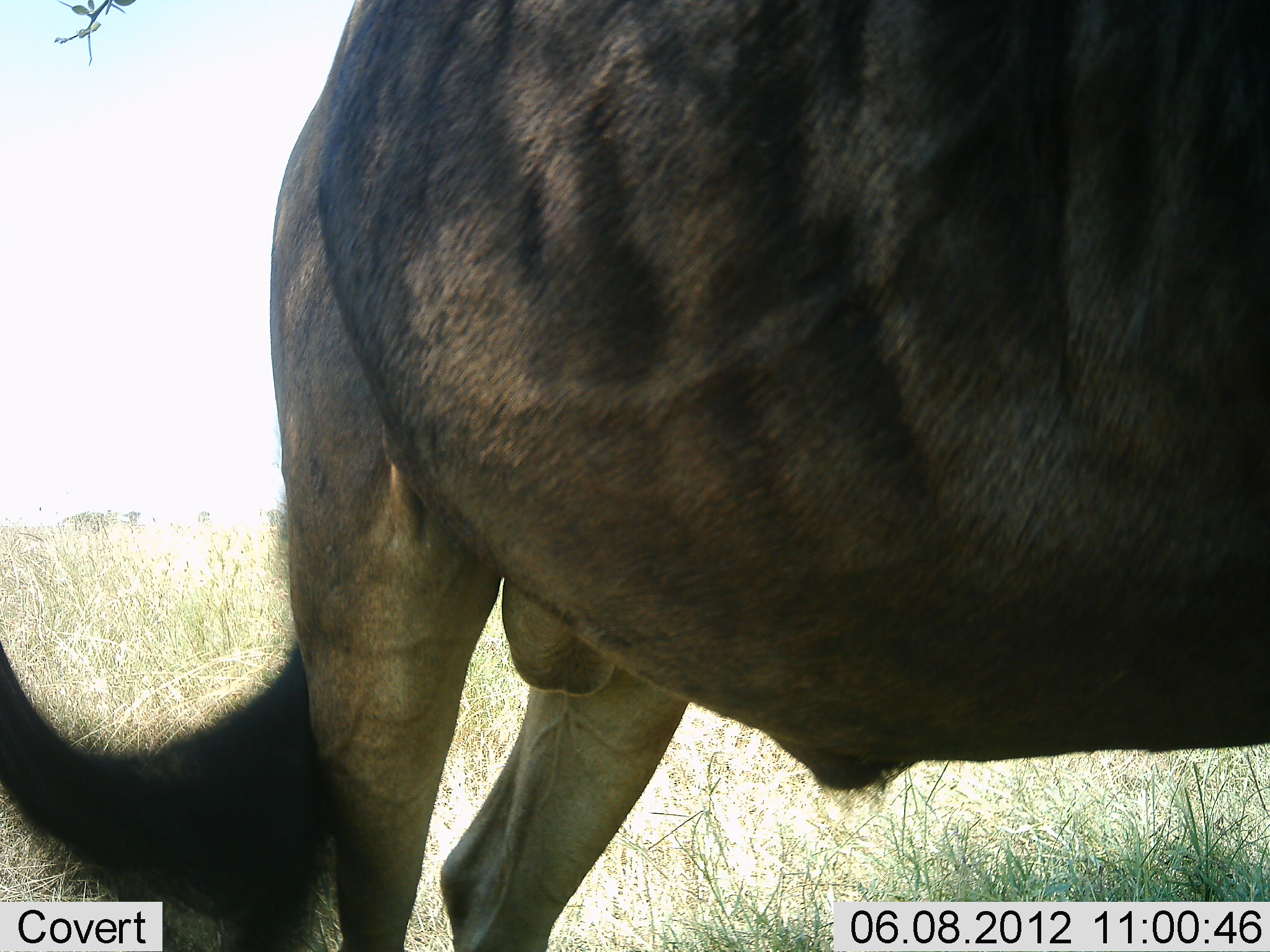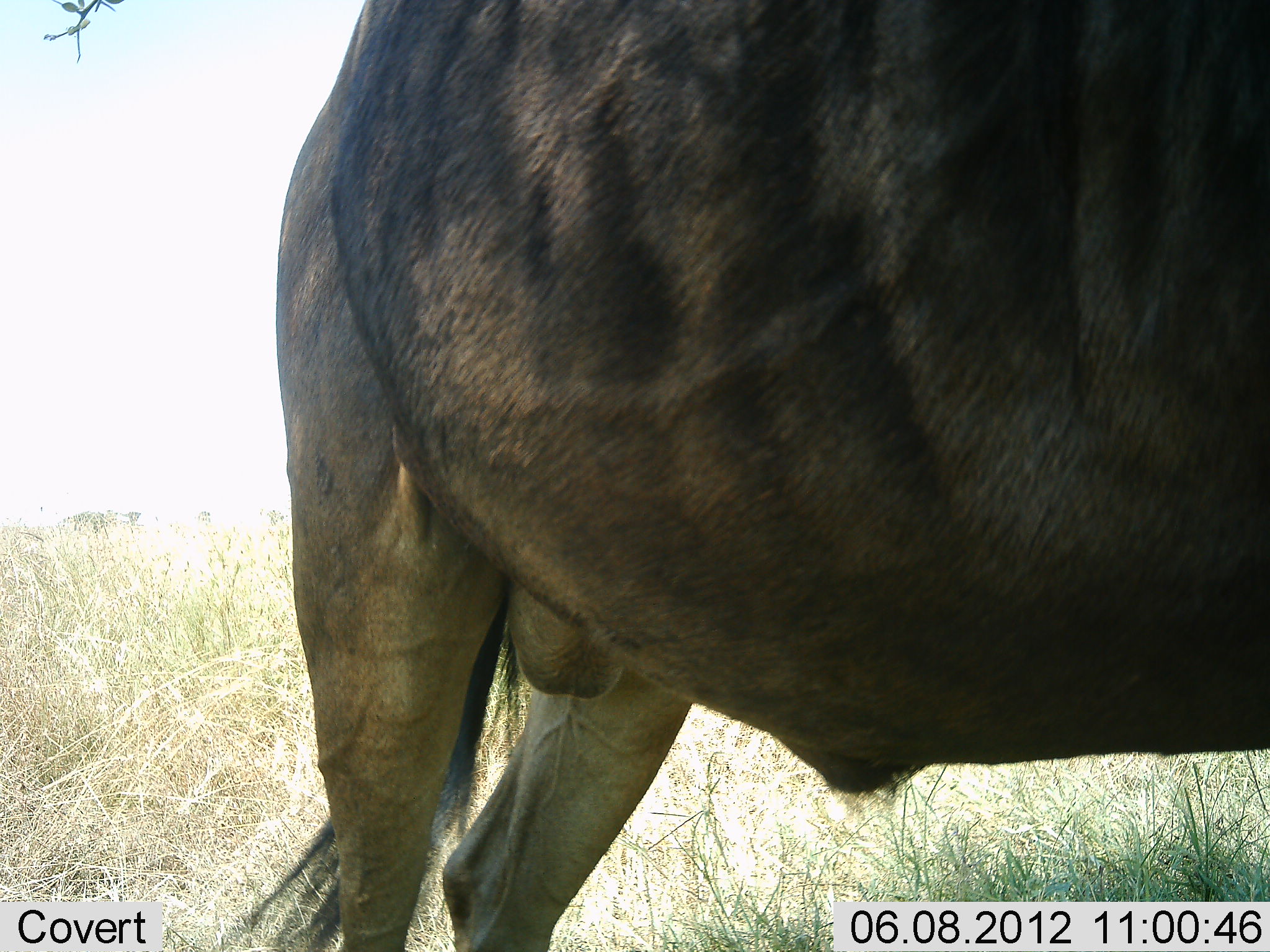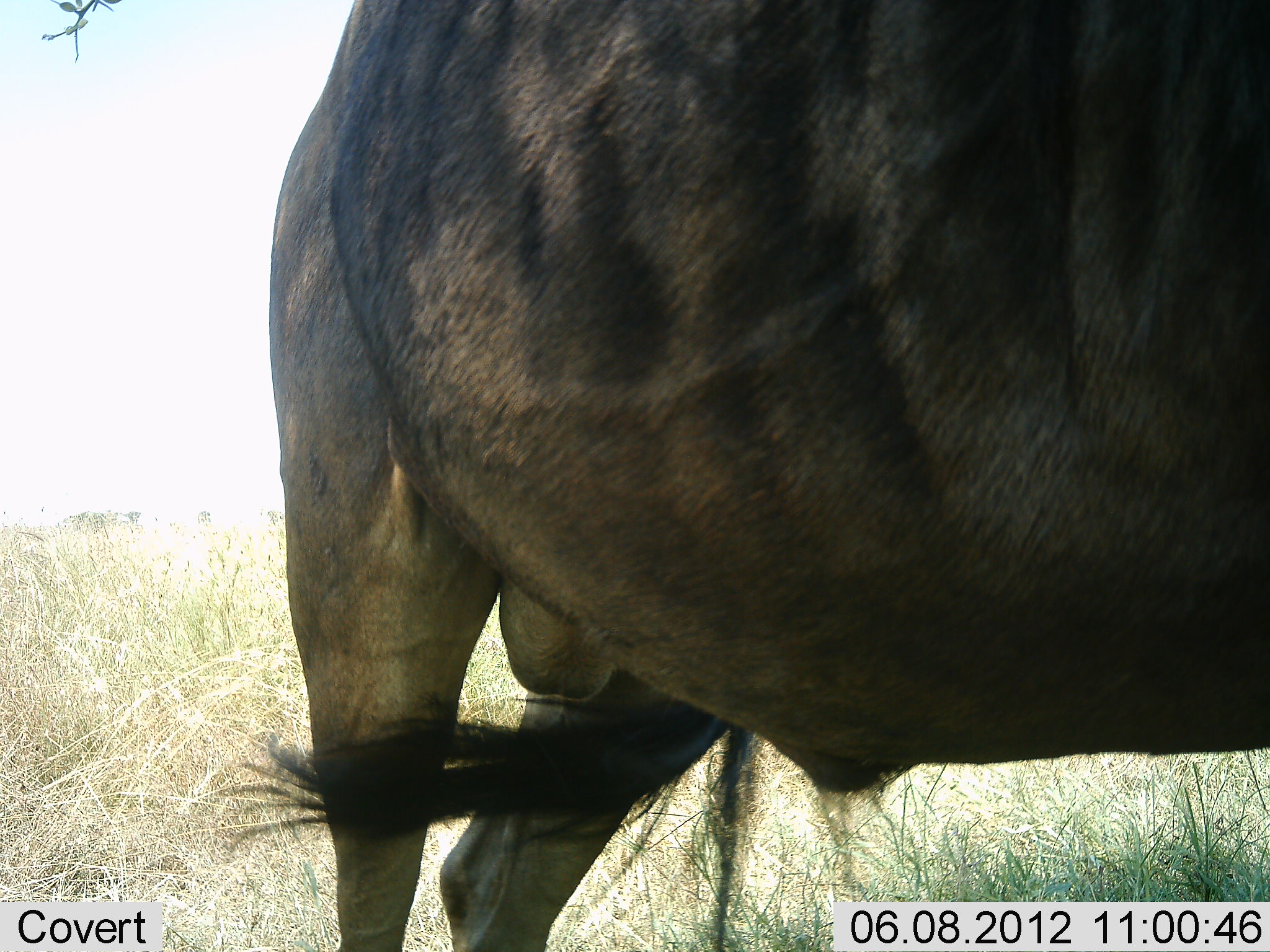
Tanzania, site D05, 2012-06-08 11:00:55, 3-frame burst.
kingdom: Animalia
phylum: Chordata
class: Mammalia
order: Artiodactyla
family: Bovidae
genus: Connochaetes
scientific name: Connochaetes taurinus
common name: blue wildebeest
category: wildebeest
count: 1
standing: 100%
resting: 0%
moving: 0%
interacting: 0%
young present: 0%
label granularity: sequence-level